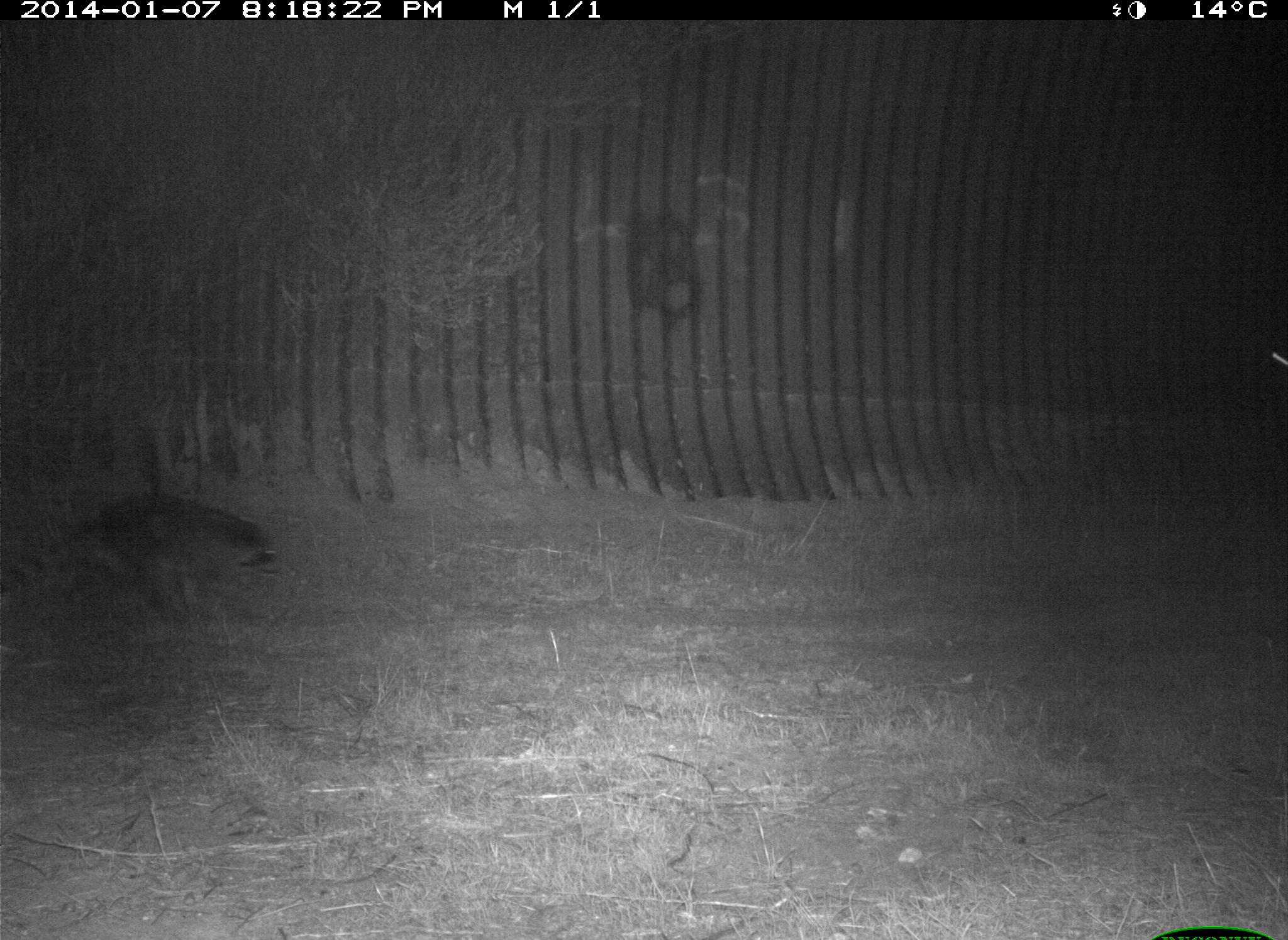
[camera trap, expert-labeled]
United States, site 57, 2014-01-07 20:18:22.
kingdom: Animalia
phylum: Chordata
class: Mammalia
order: Carnivora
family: Procyonidae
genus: Procyon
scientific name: Procyon lotor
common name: raccoon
Raccoon (Procyon lotor).